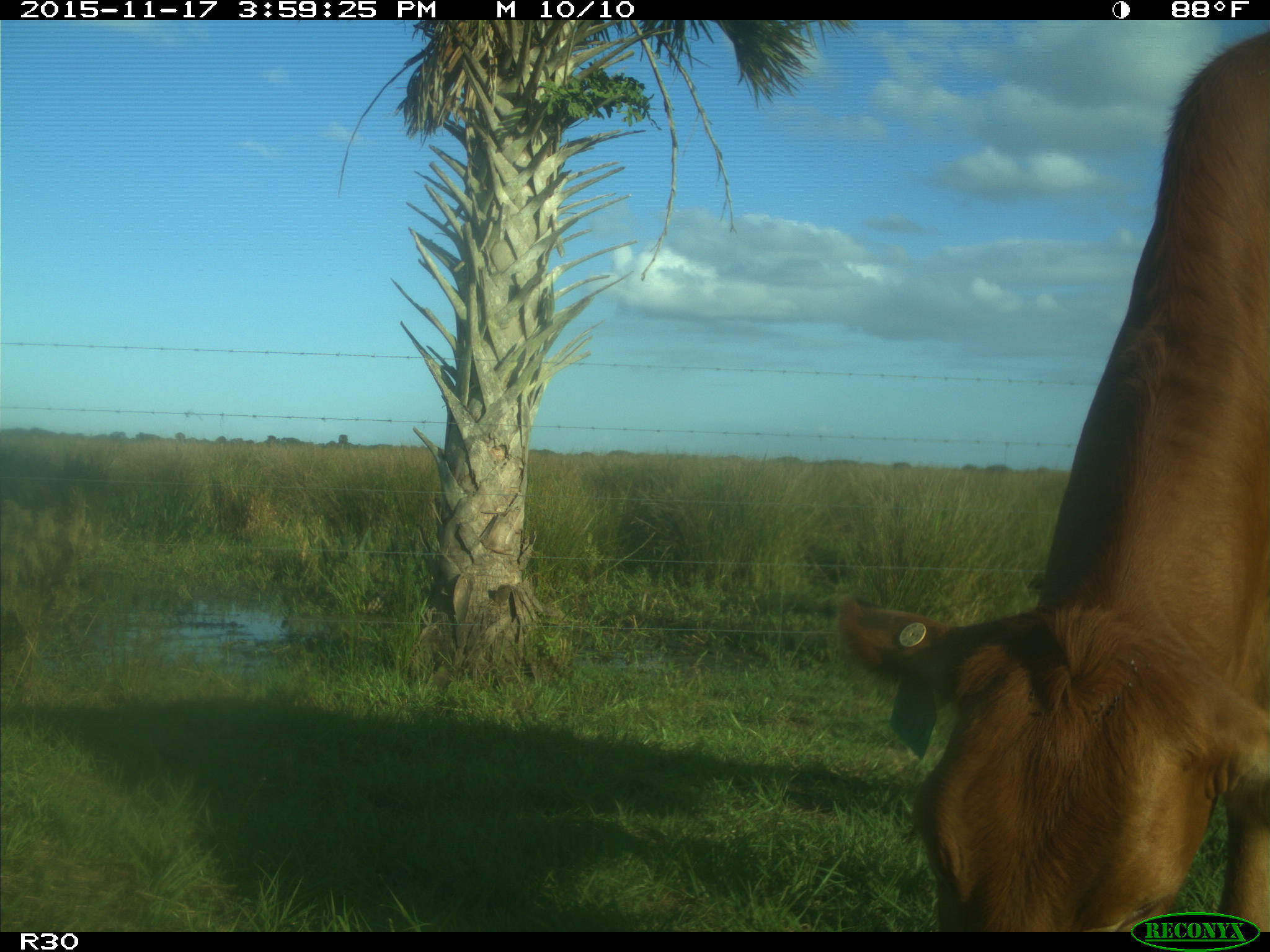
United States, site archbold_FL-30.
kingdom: Animalia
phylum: Chordata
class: Mammalia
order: Artiodactyla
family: Bovidae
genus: Bos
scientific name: Bos taurus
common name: domestic cow